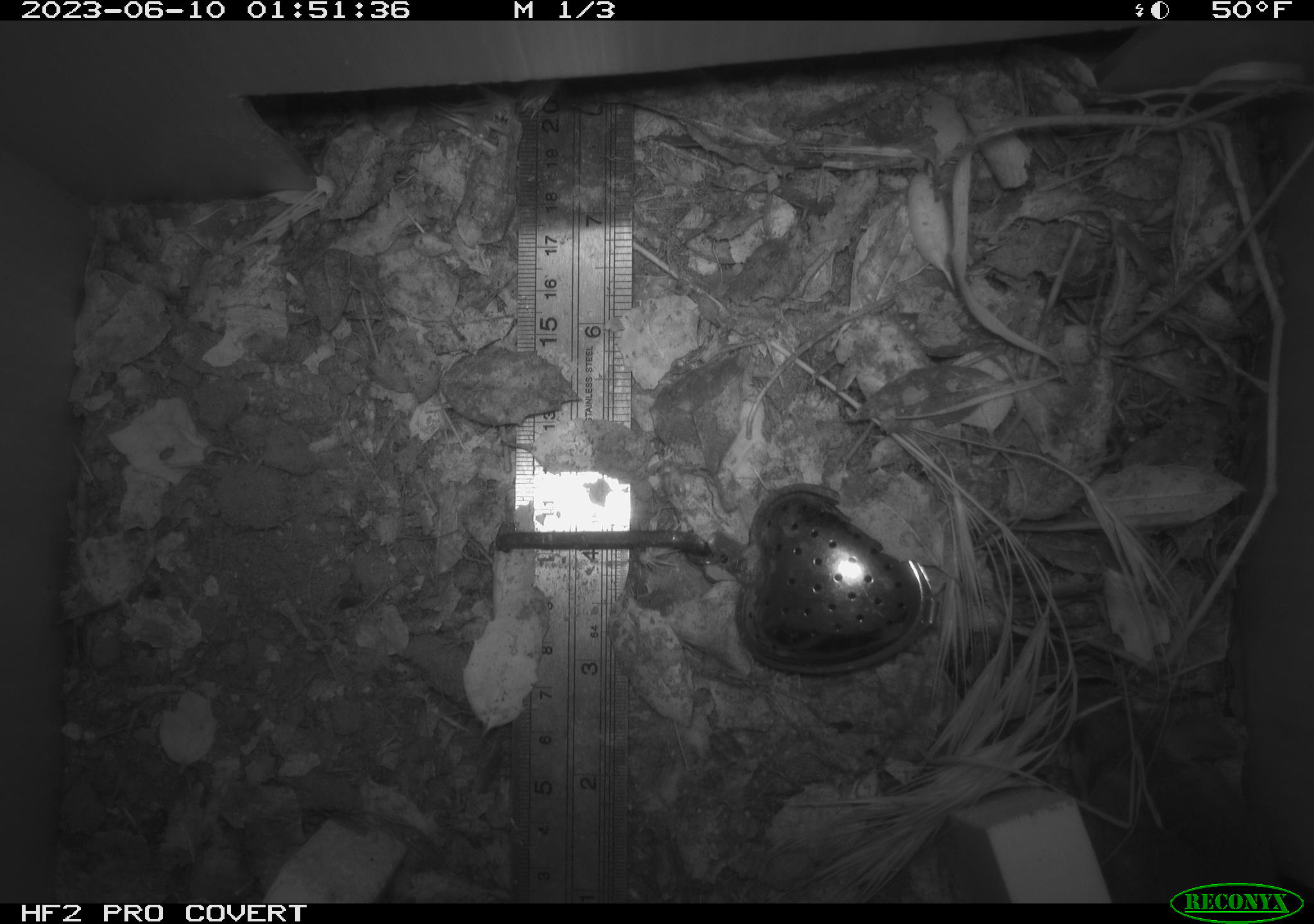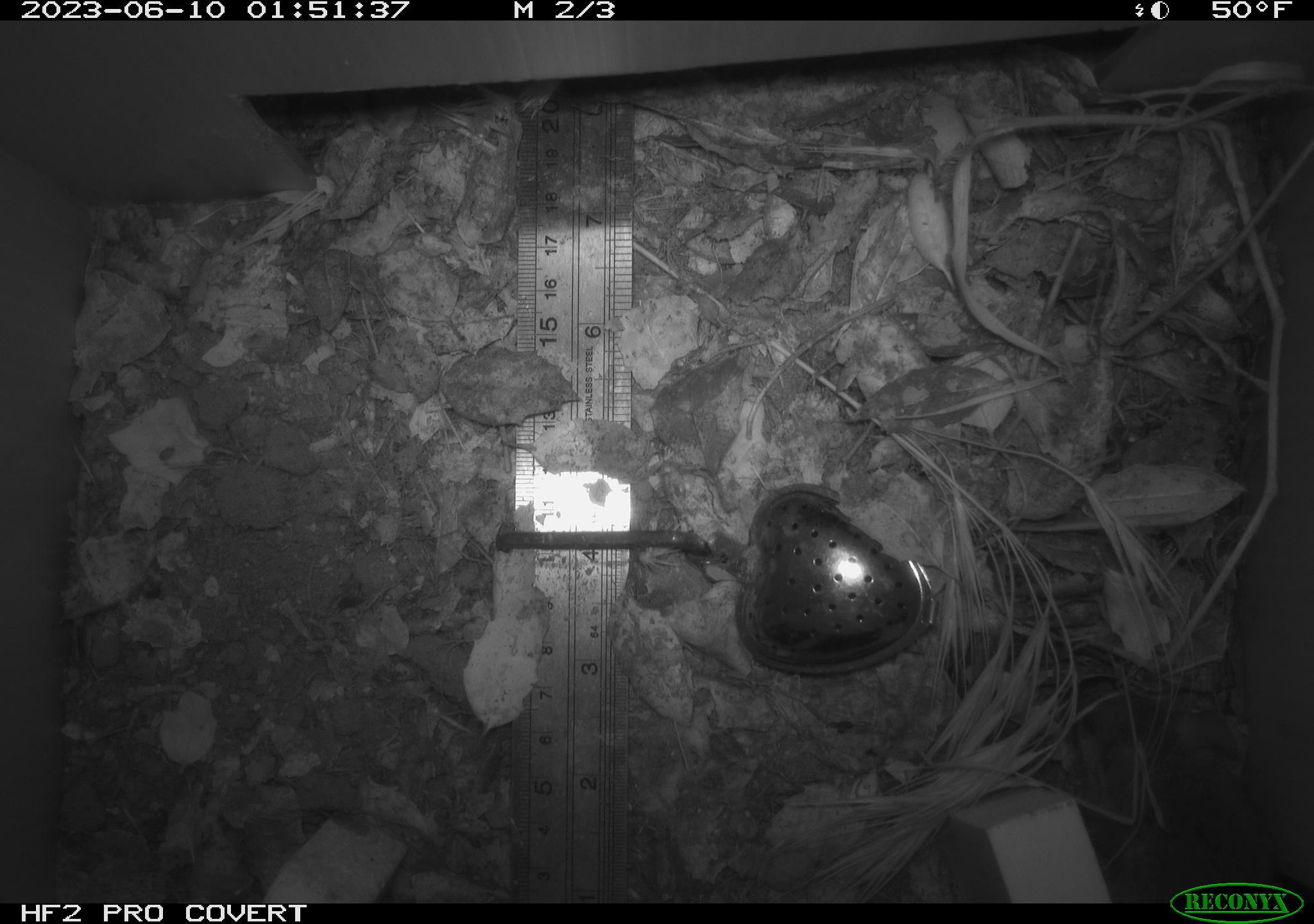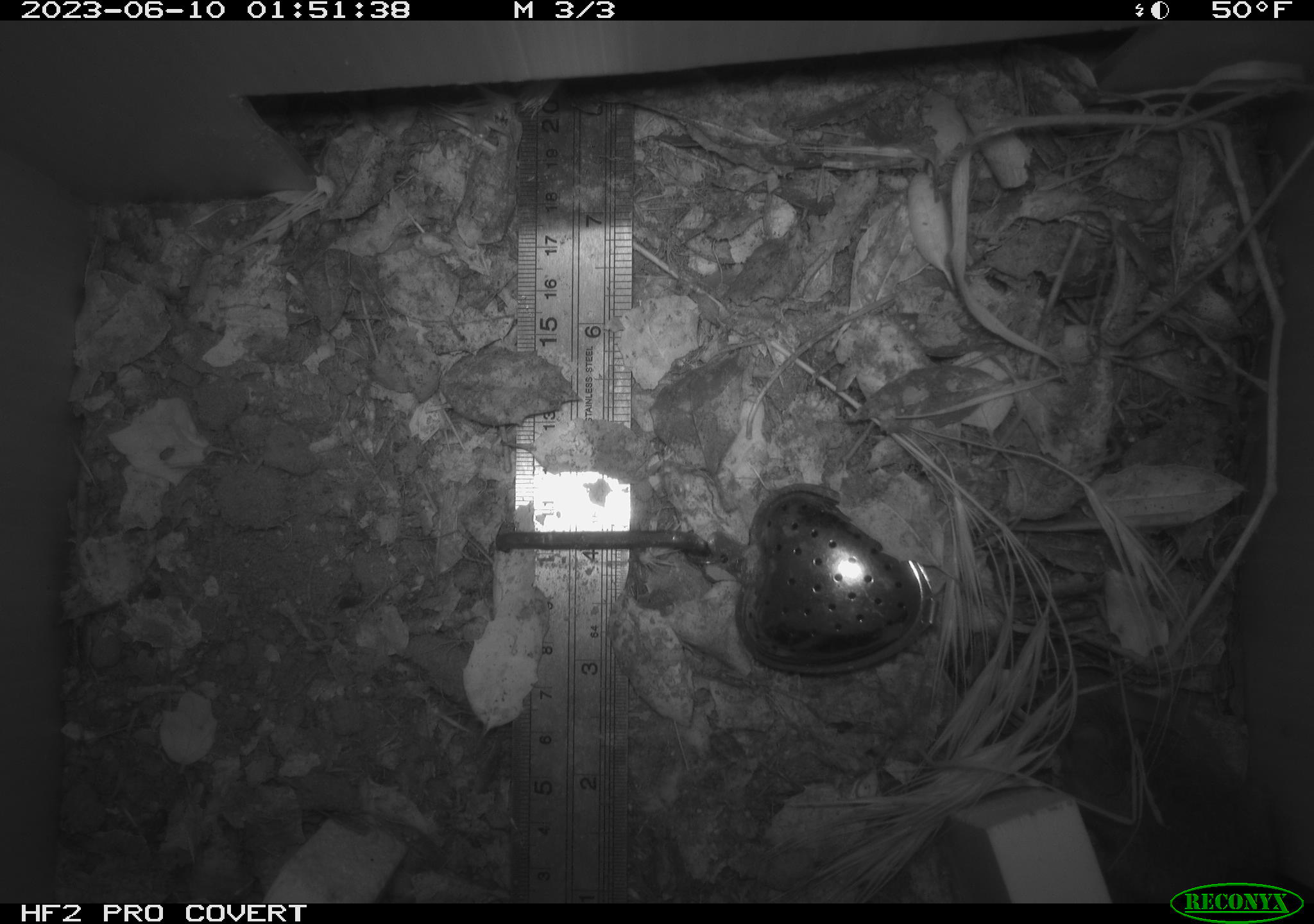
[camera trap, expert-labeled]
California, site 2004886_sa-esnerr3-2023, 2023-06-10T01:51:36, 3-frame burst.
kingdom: Animalia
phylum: Chordata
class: Mammalia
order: Rodentia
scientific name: Rodentia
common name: mouse species